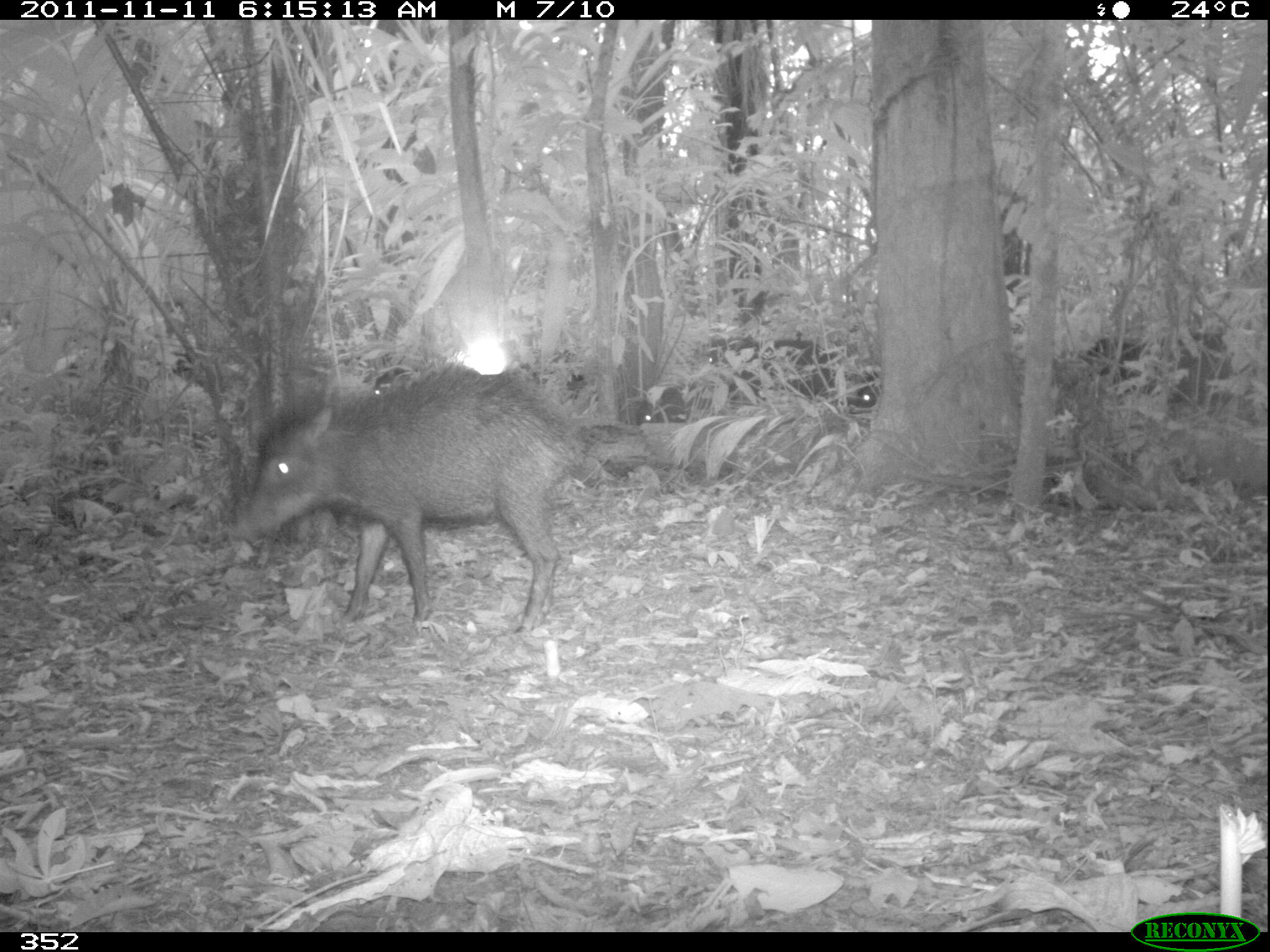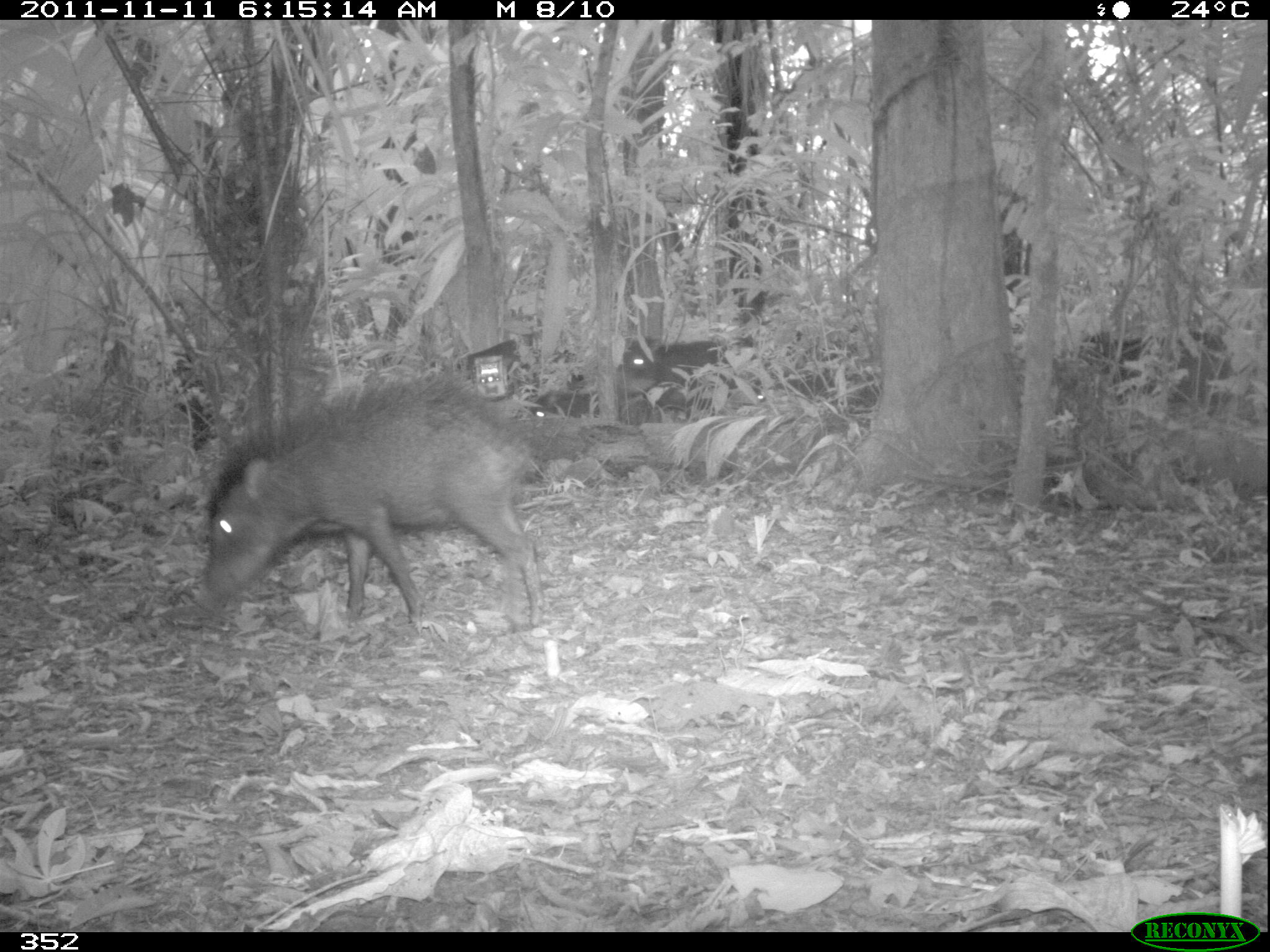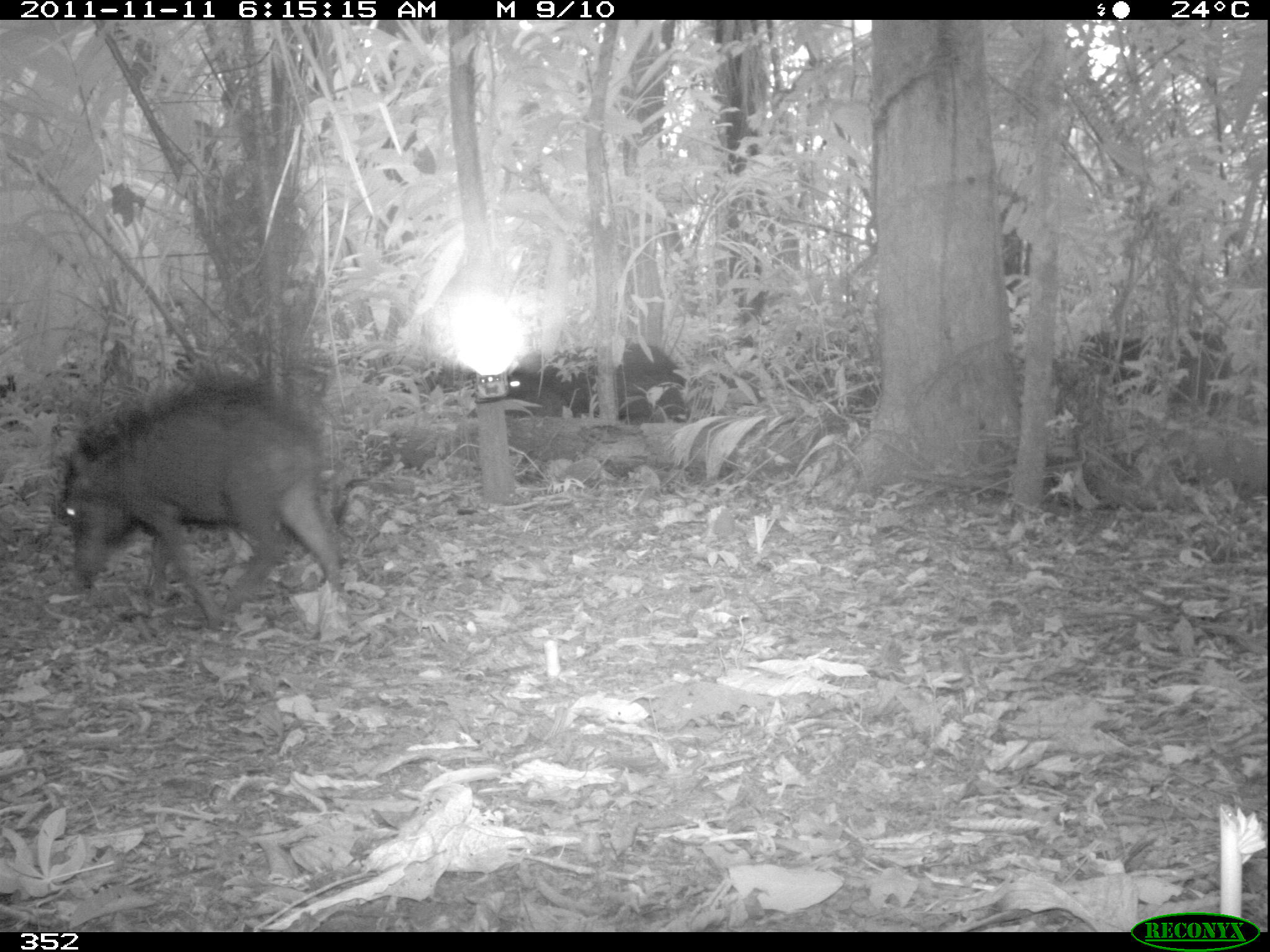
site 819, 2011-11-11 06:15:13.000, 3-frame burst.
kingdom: Animalia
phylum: Chordata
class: Mammalia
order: Artiodactyla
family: Tayassuidae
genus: Tayassu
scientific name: Tayassu pecari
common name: white-lipped peccary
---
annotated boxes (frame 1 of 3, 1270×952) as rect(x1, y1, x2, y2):
tayassu pecari: rect(232, 365, 584, 634); rect(697, 332, 833, 397); rect(631, 371, 763, 424); rect(360, 352, 430, 401); rect(847, 370, 884, 407)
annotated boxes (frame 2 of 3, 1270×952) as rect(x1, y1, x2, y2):
tayassu pecari: rect(197, 375, 552, 629); rect(1067, 323, 1247, 415); rect(616, 333, 764, 400); rect(526, 371, 606, 417)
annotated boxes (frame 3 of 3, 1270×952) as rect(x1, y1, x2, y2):
tayassu pecari: rect(55, 370, 347, 629); rect(504, 341, 683, 419); rect(1080, 328, 1235, 409)